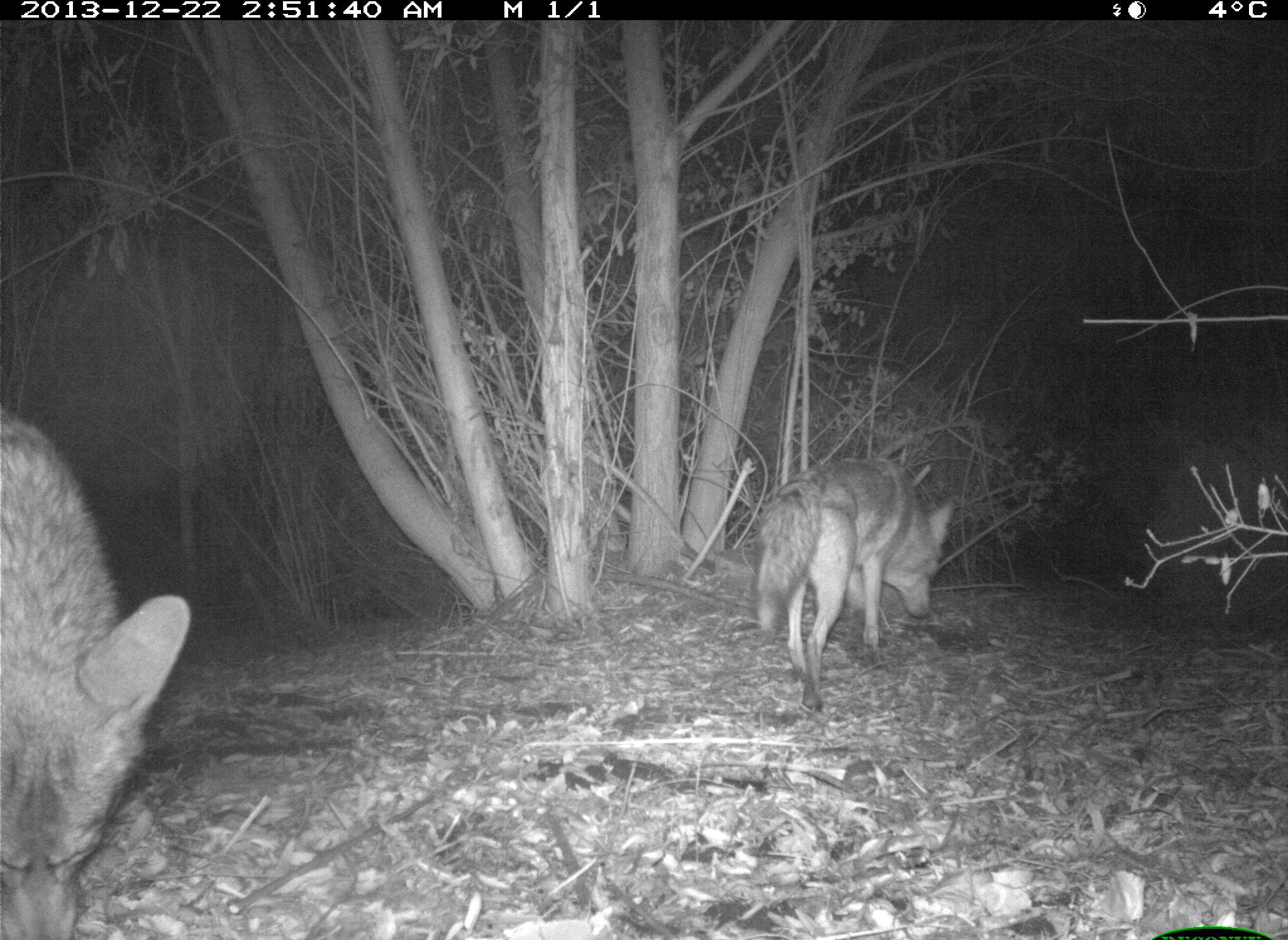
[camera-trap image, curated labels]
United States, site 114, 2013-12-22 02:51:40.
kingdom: Animalia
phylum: Chordata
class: Mammalia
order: Carnivora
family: Canidae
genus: Canis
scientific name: Canis latrans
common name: coyote